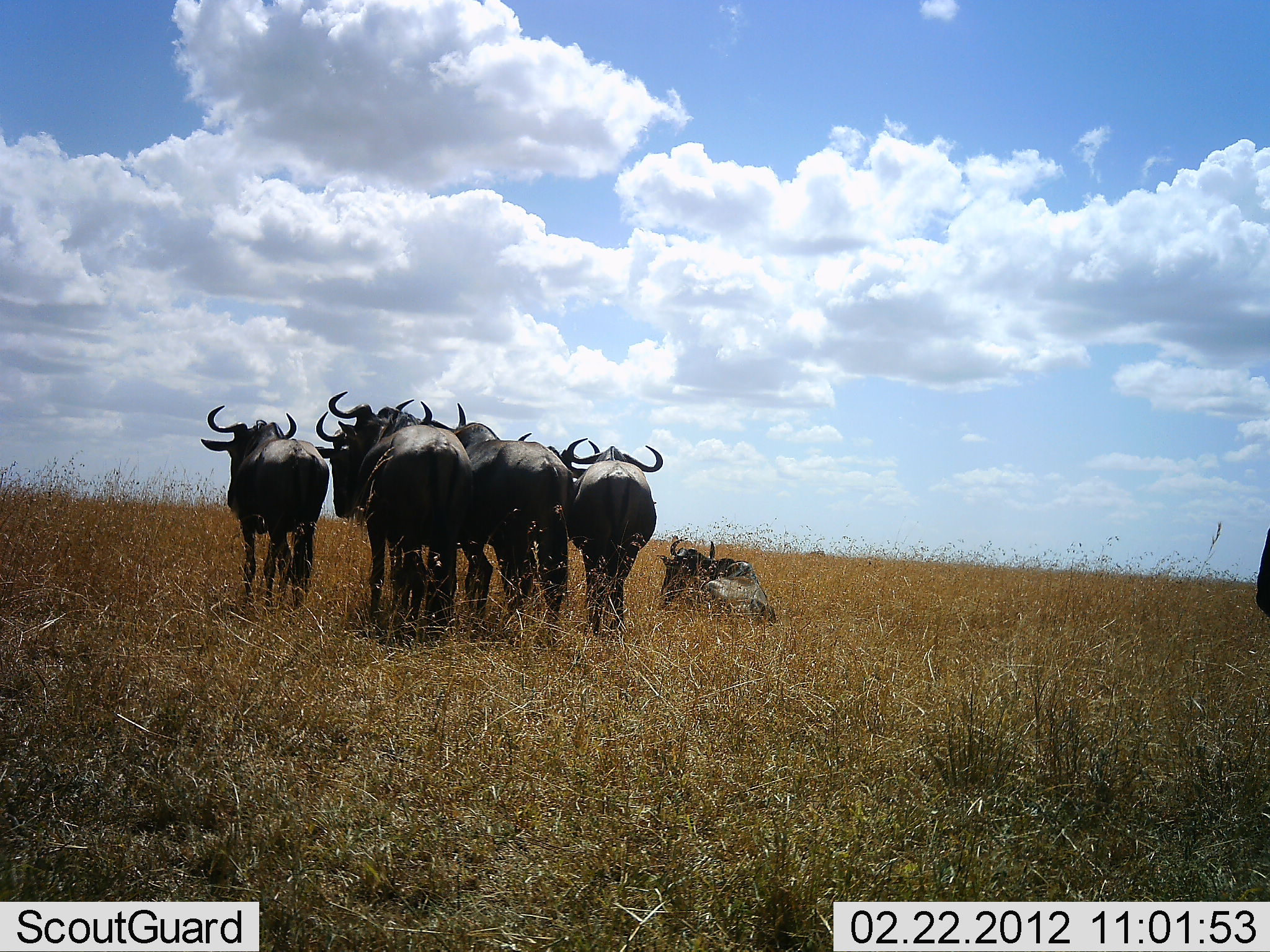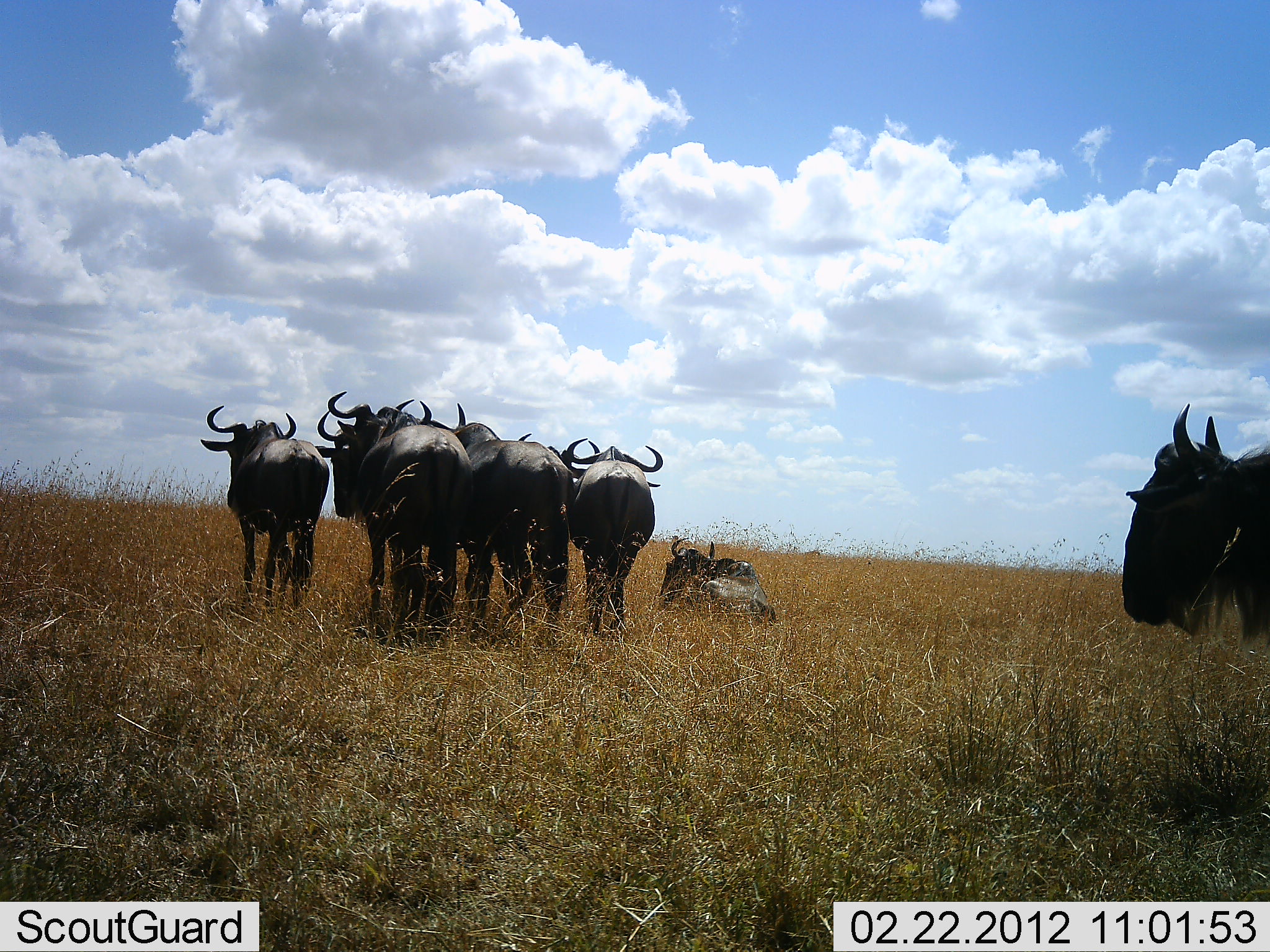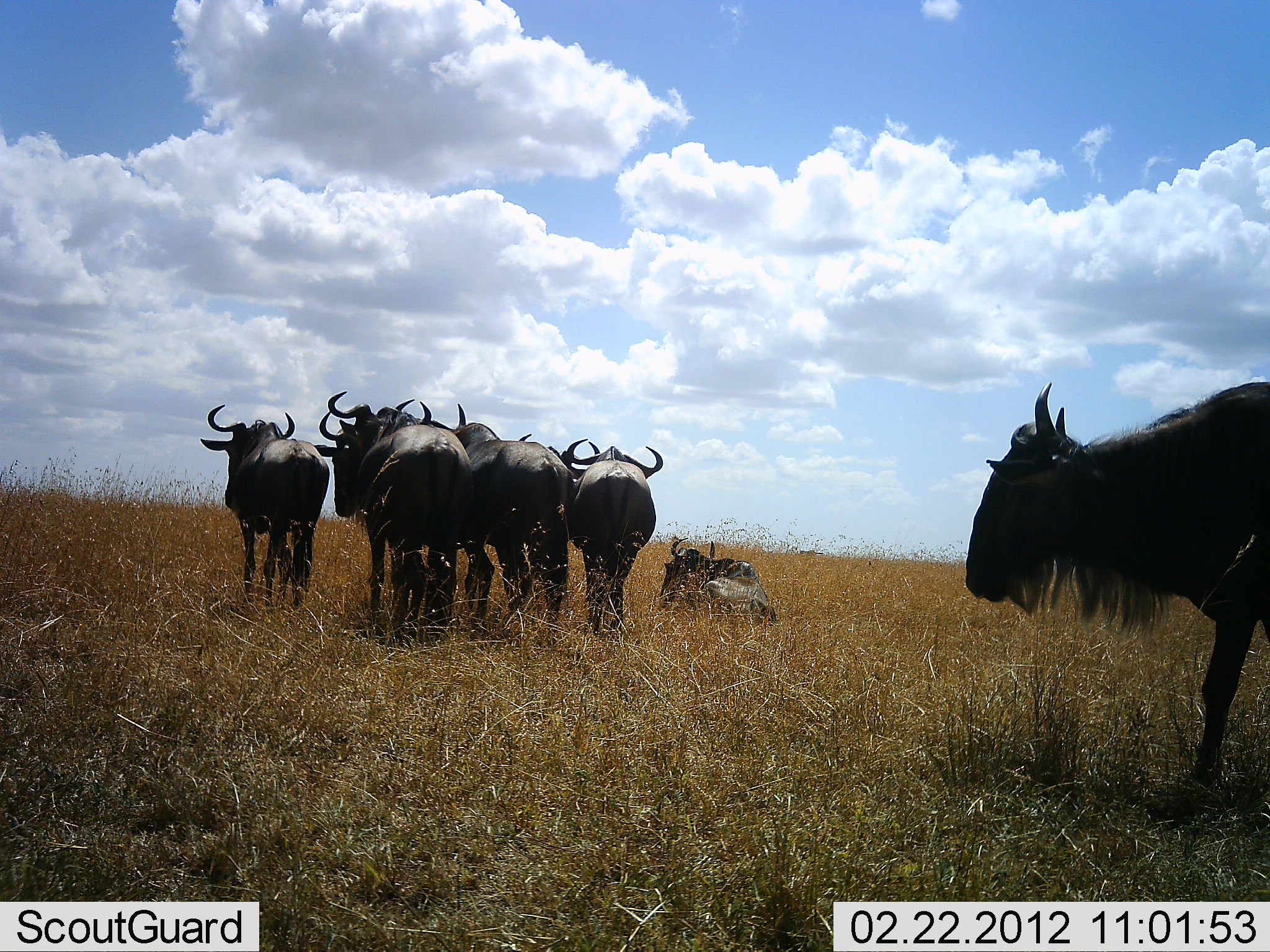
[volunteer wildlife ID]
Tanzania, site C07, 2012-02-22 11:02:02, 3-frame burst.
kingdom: Animalia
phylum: Chordata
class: Mammalia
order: Artiodactyla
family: Bovidae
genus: Connochaetes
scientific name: Connochaetes taurinus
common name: blue wildebeest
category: wildebeest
Wildebeest (blue wildebeest) (Connochaetes taurinus), count 7. Behavior (volunteer vote fractions): standing 89%, resting 94%, moving 56%, interacting 0%. Young present (vote fraction): 0%. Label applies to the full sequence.